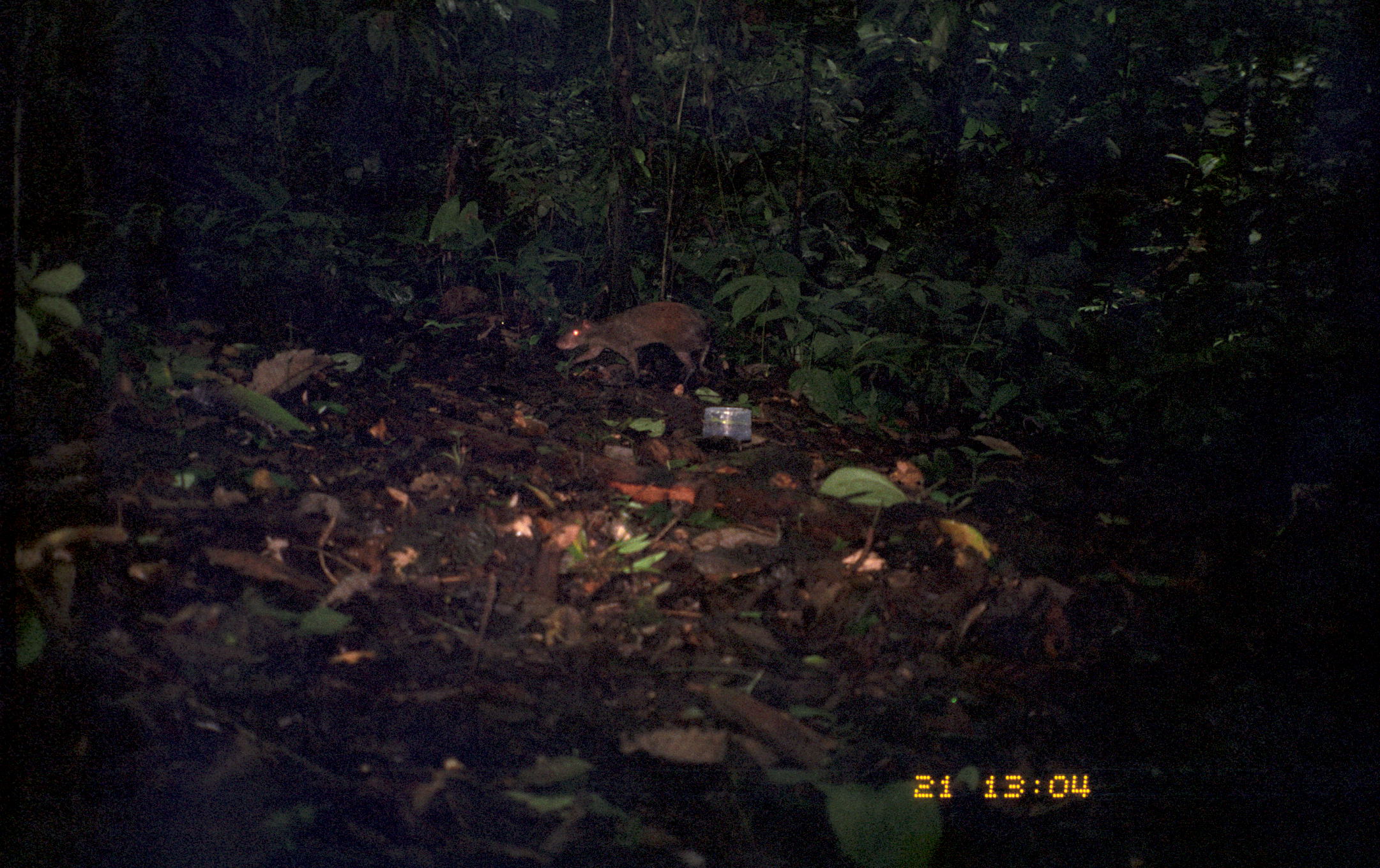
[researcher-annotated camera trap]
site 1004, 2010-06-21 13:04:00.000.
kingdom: Animalia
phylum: Chordata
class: Mammalia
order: Rodentia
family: Dasyproctidae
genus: Dasyprocta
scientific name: Dasyprocta punctata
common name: central american agouti